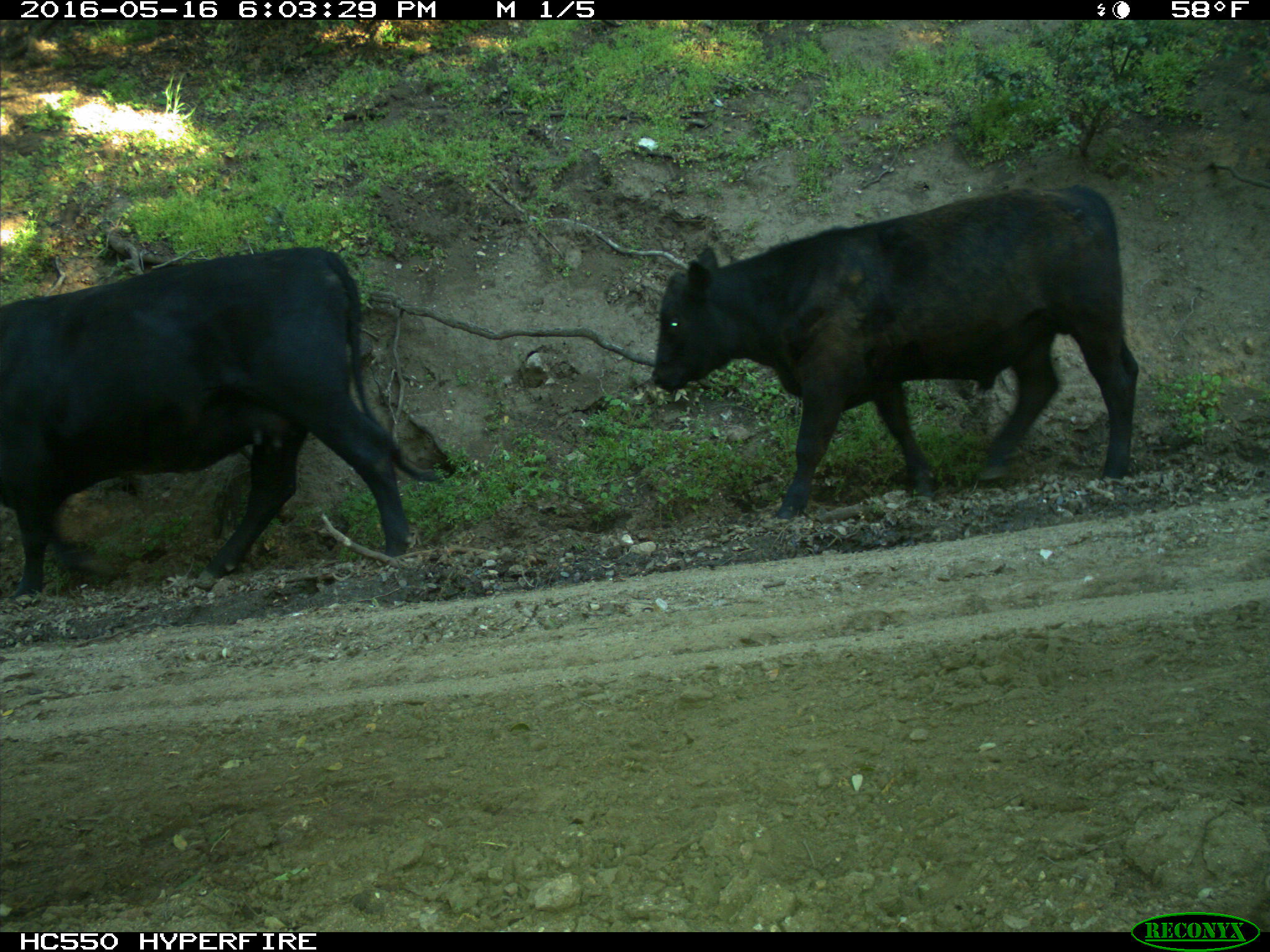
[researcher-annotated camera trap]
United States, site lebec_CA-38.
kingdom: Animalia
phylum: Chordata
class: Mammalia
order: Artiodactyla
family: Bovidae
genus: Bos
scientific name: Bos taurus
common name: domestic cow